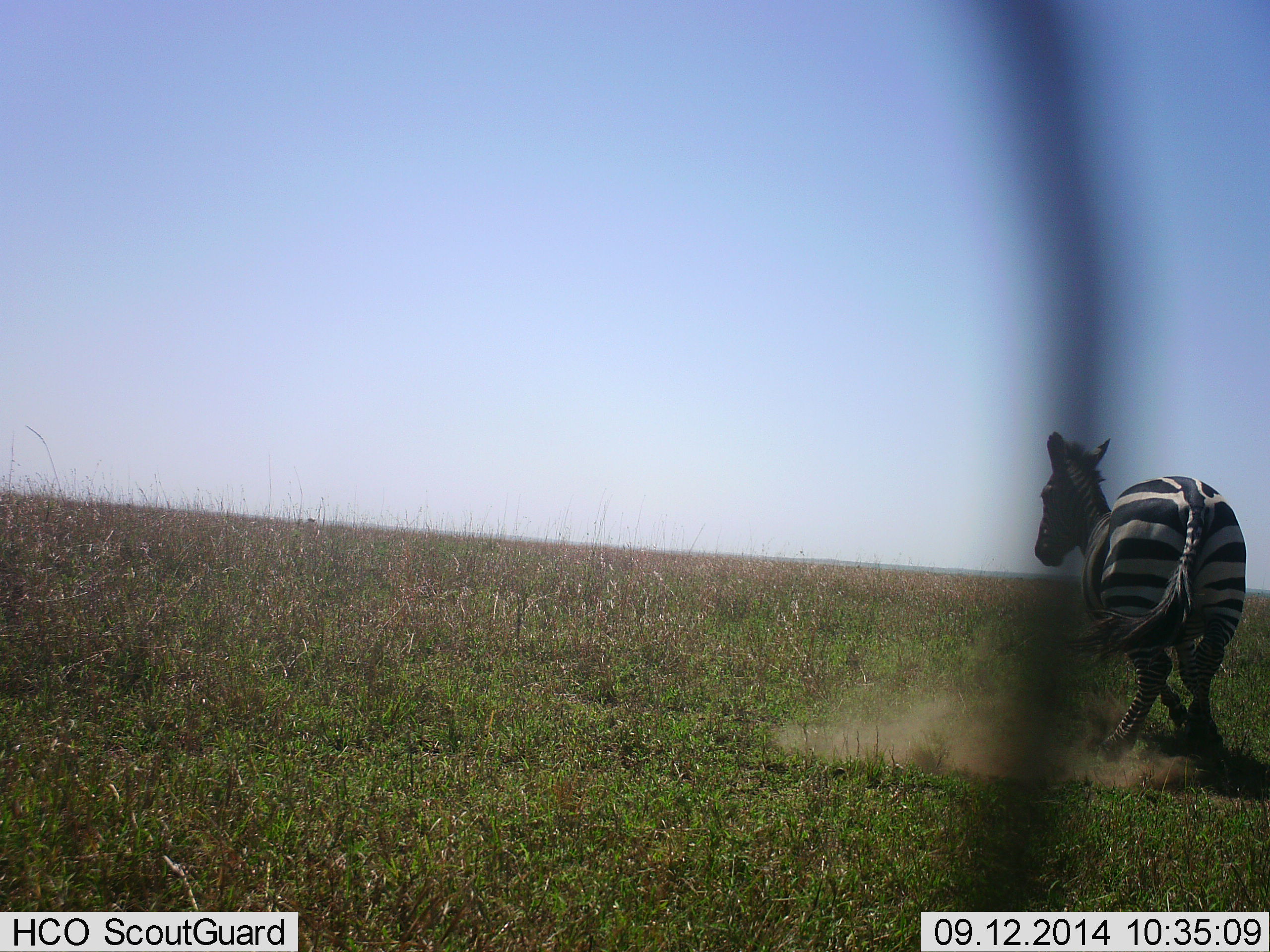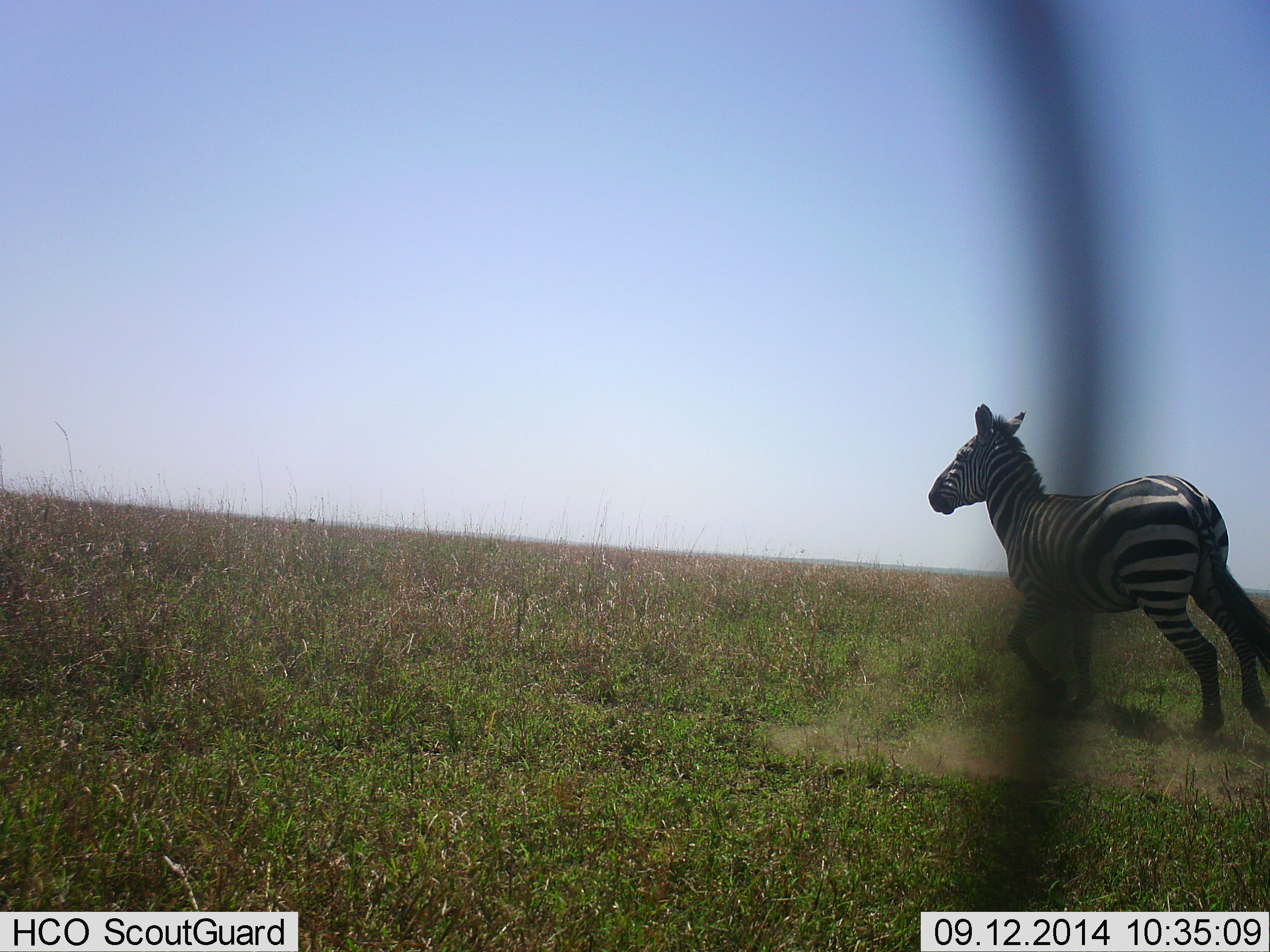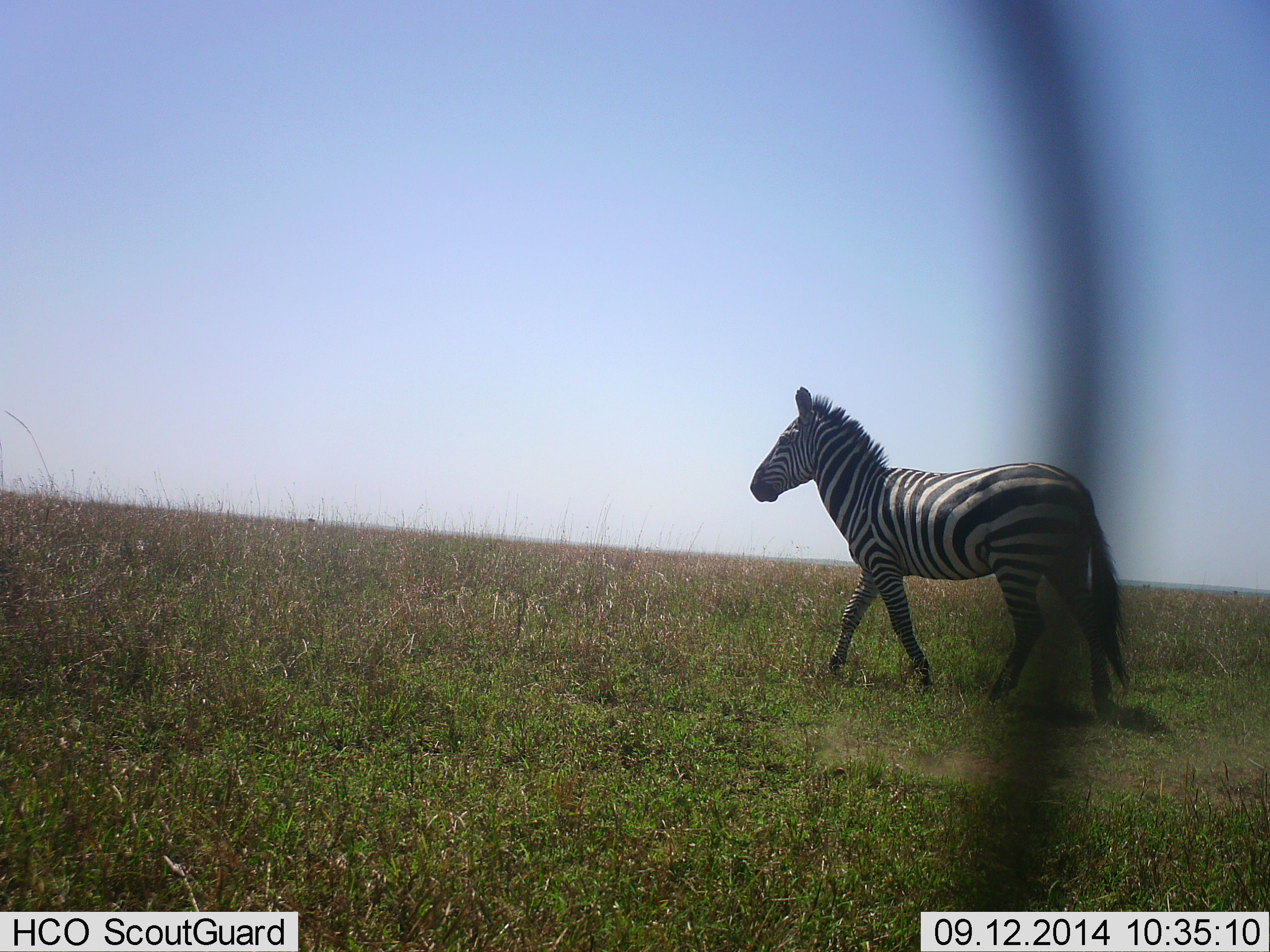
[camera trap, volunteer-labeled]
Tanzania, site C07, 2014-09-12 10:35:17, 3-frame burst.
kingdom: Animalia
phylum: Chordata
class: Mammalia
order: Perissodactyla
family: Equidae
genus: Equus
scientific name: Equus quagga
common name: plains zebra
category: zebra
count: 1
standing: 0%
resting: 0%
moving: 100%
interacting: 0%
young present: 0%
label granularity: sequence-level